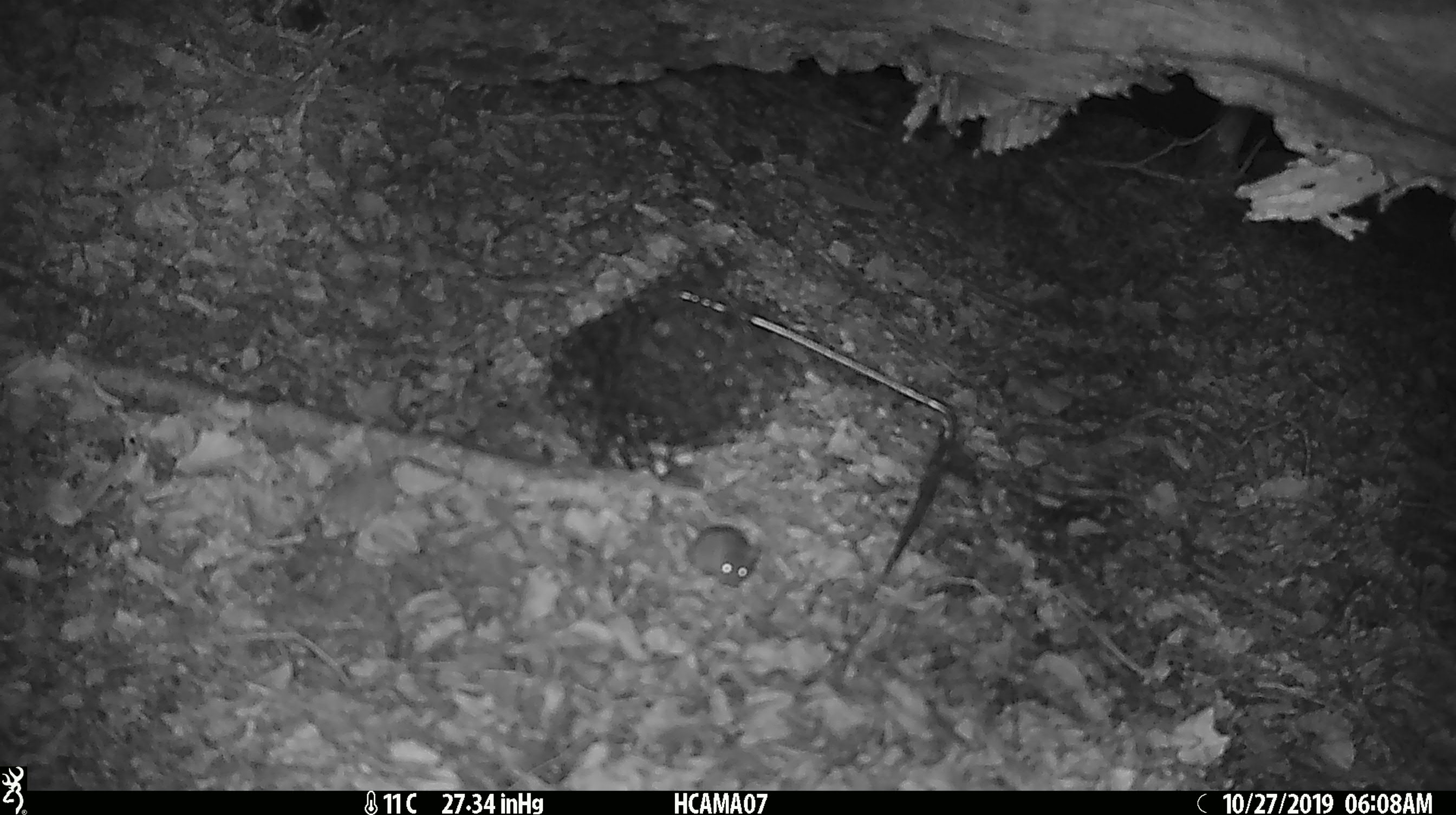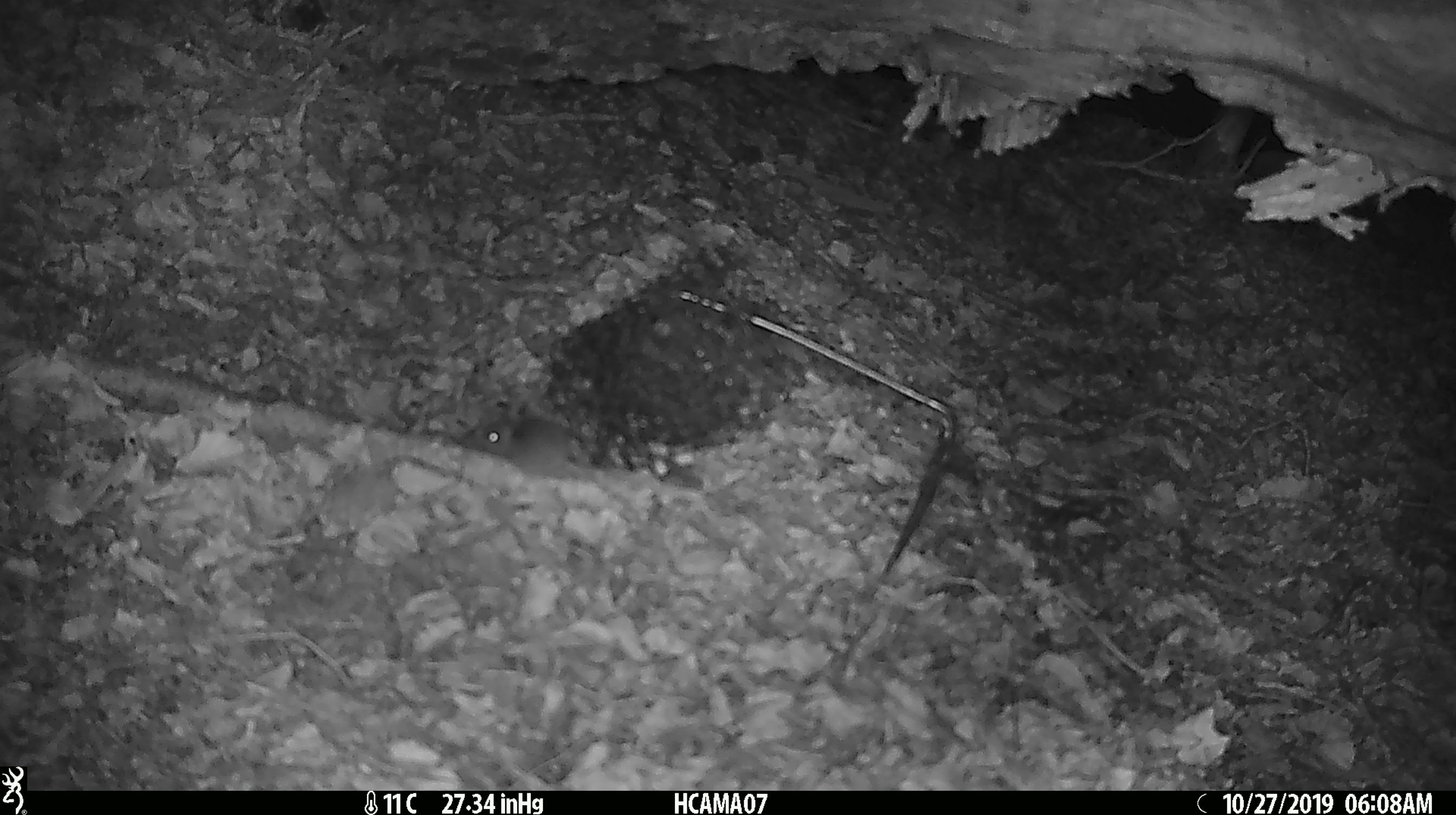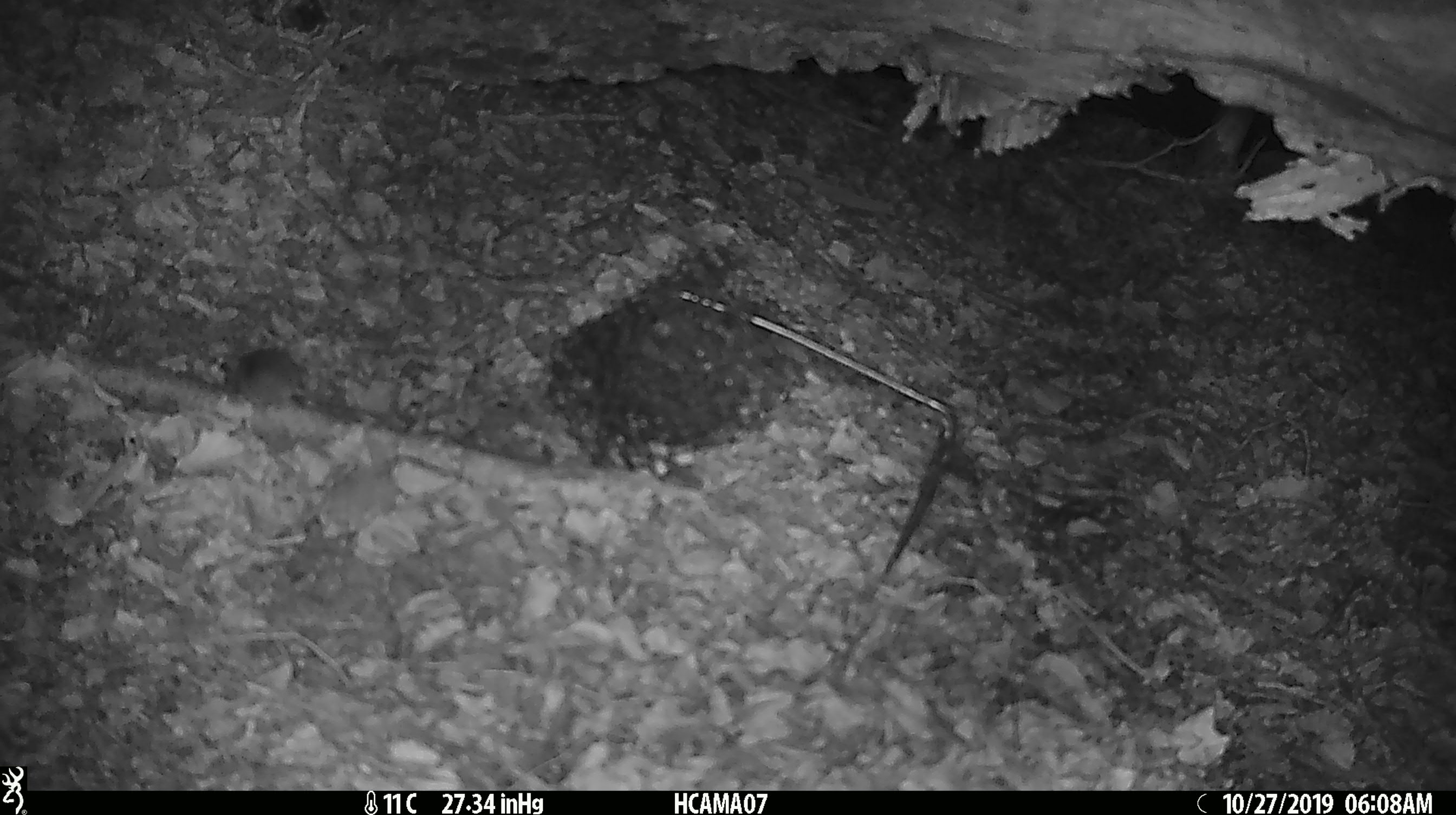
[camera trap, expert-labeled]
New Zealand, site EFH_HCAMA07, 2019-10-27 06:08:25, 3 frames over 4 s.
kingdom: Animalia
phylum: Chordata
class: Mammalia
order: Rodentia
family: Muridae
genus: Mus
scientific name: Mus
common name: mouse